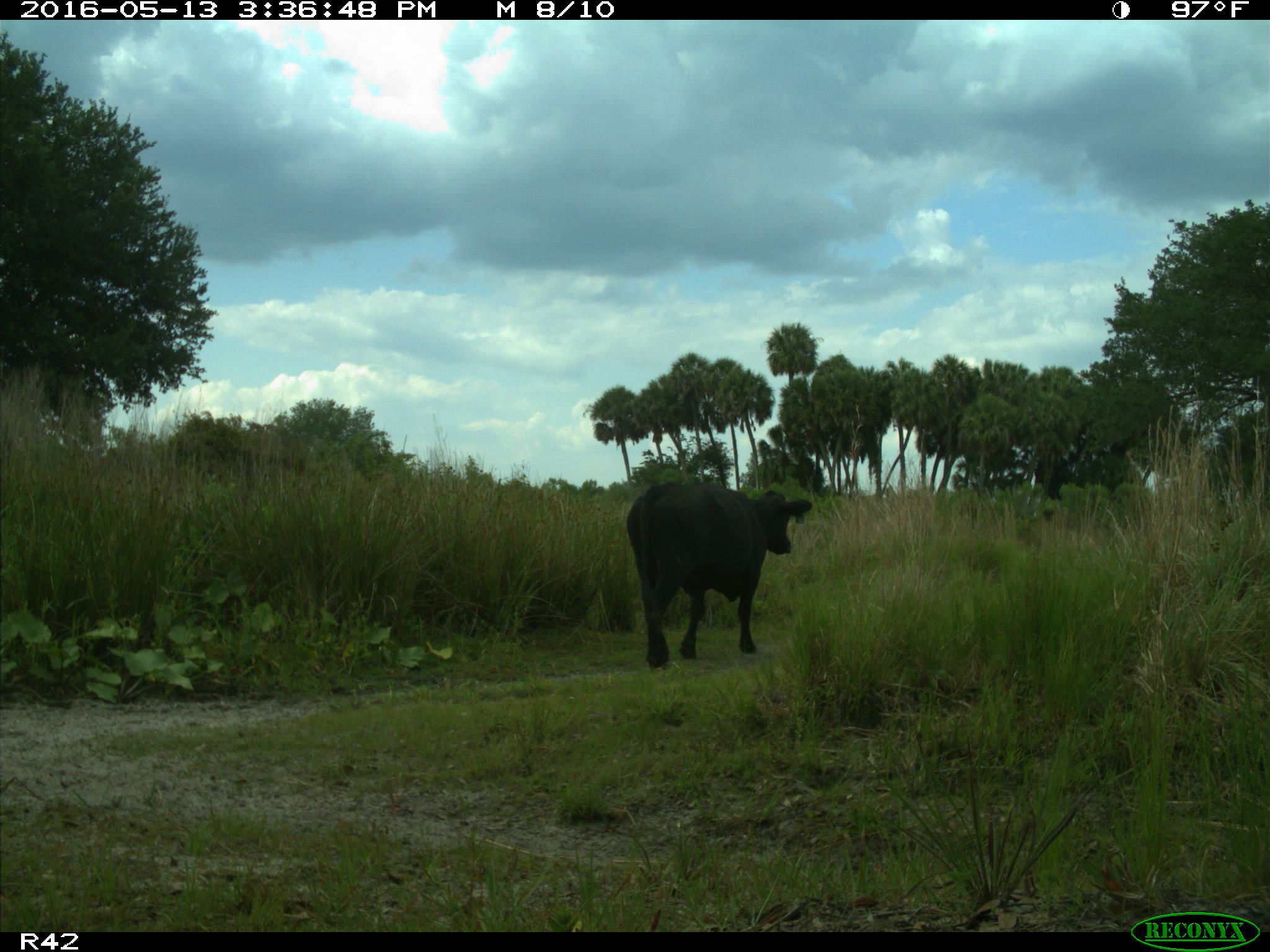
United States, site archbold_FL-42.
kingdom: Animalia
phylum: Chordata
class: Mammalia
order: Artiodactyla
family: Bovidae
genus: Bos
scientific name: Bos taurus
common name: domestic cow